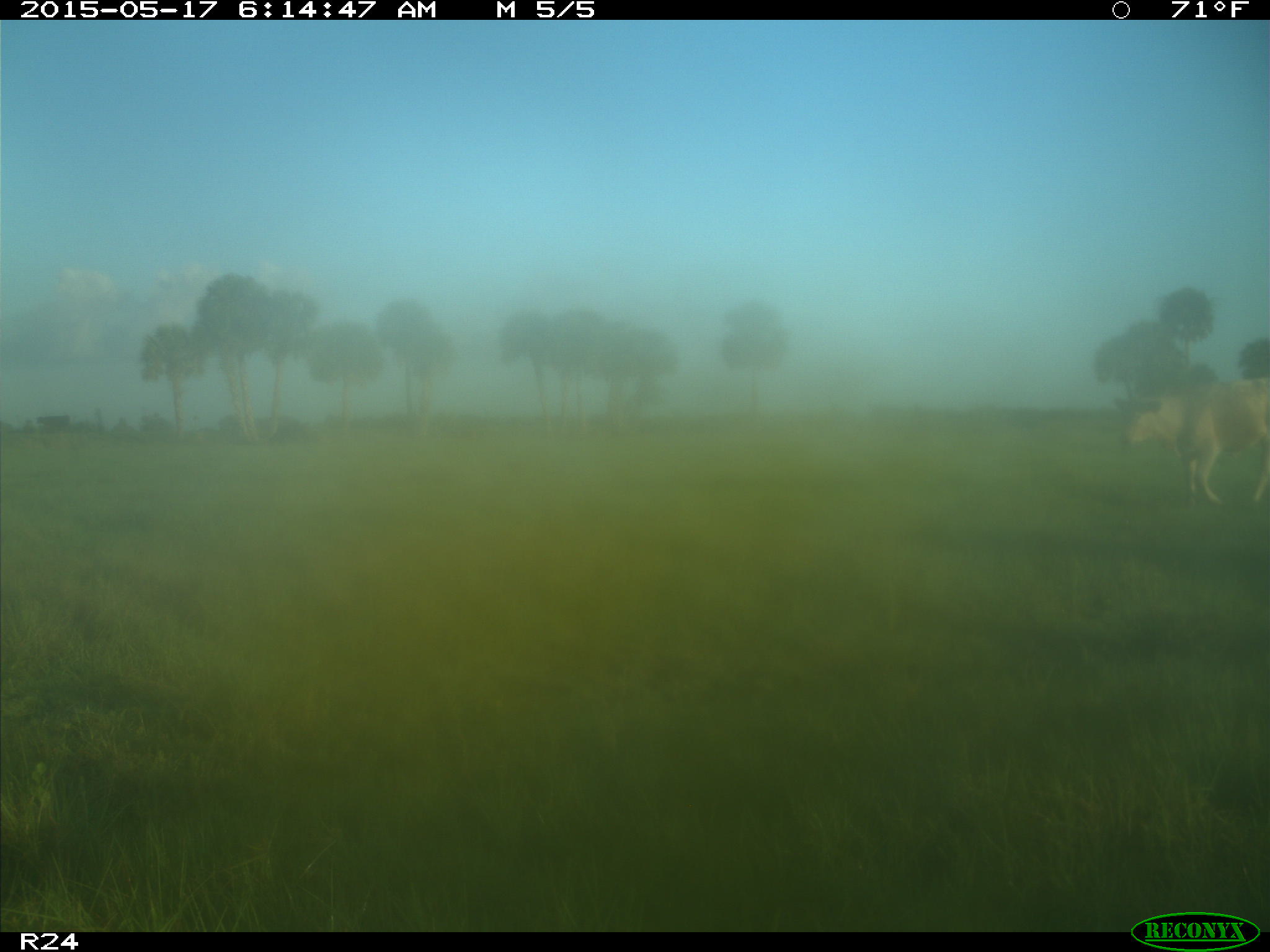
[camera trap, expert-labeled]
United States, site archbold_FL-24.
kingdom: Animalia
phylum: Chordata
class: Mammalia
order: Artiodactyla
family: Bovidae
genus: Bos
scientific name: Bos taurus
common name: domestic cow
Bos taurus (domestic cow).